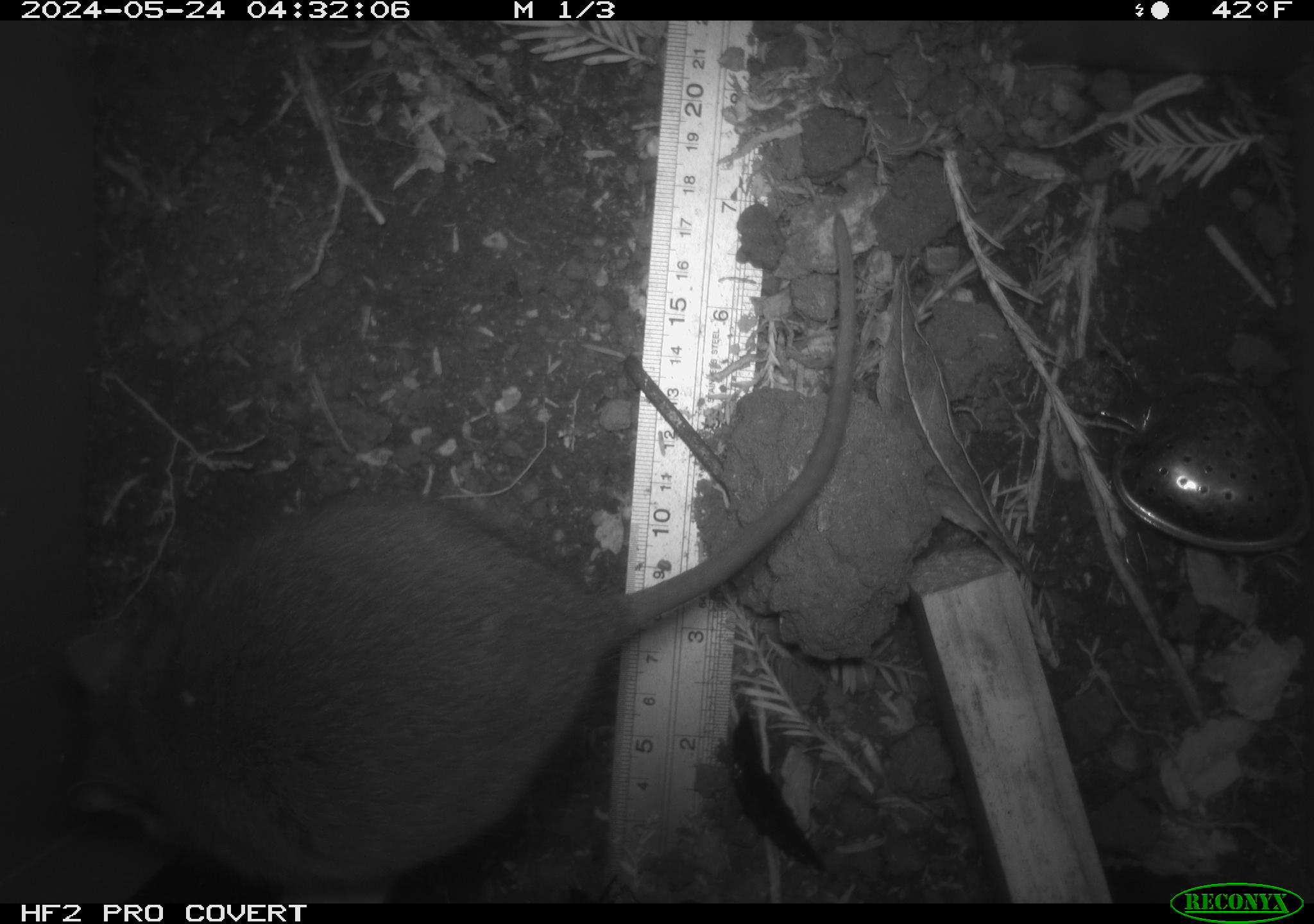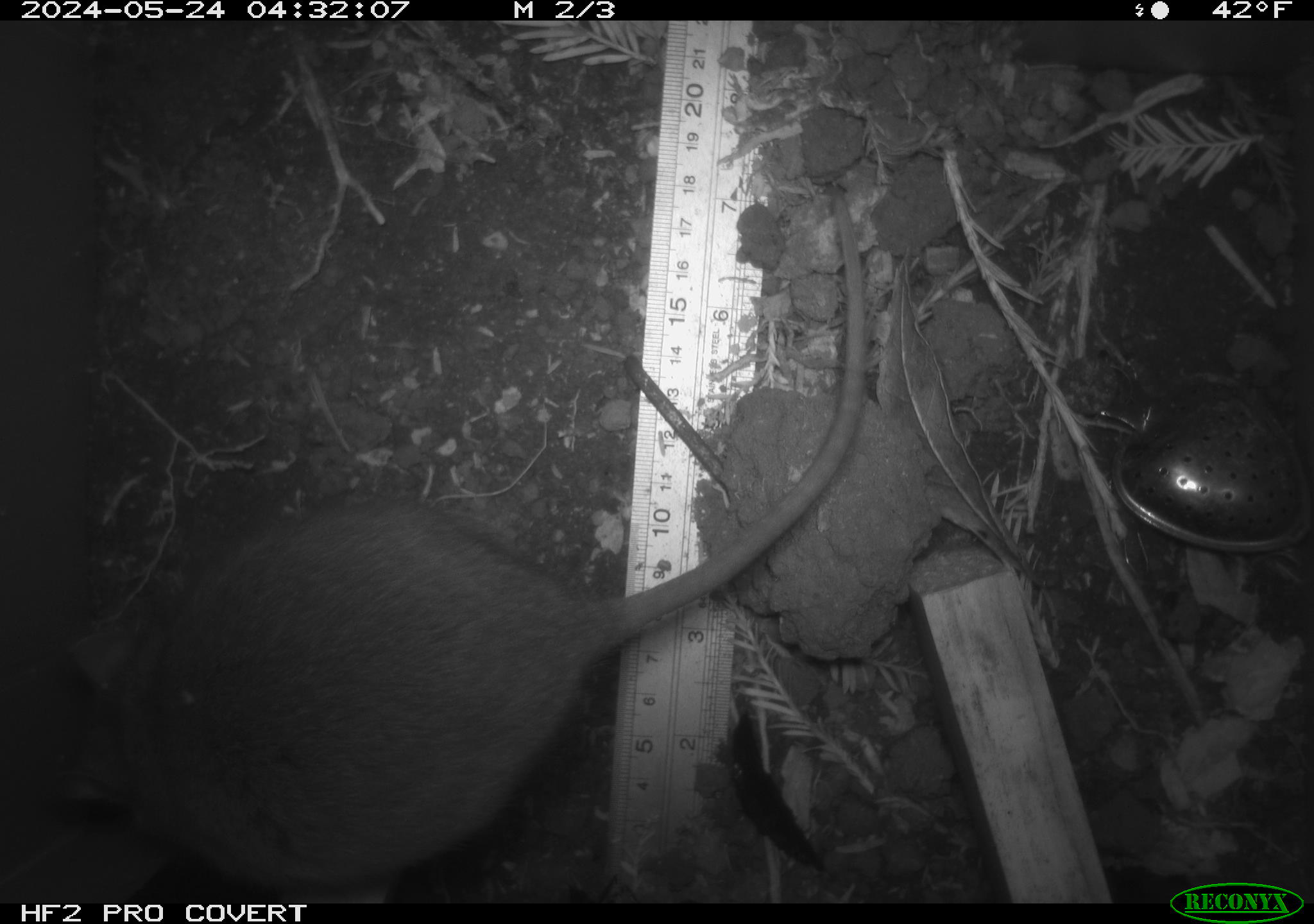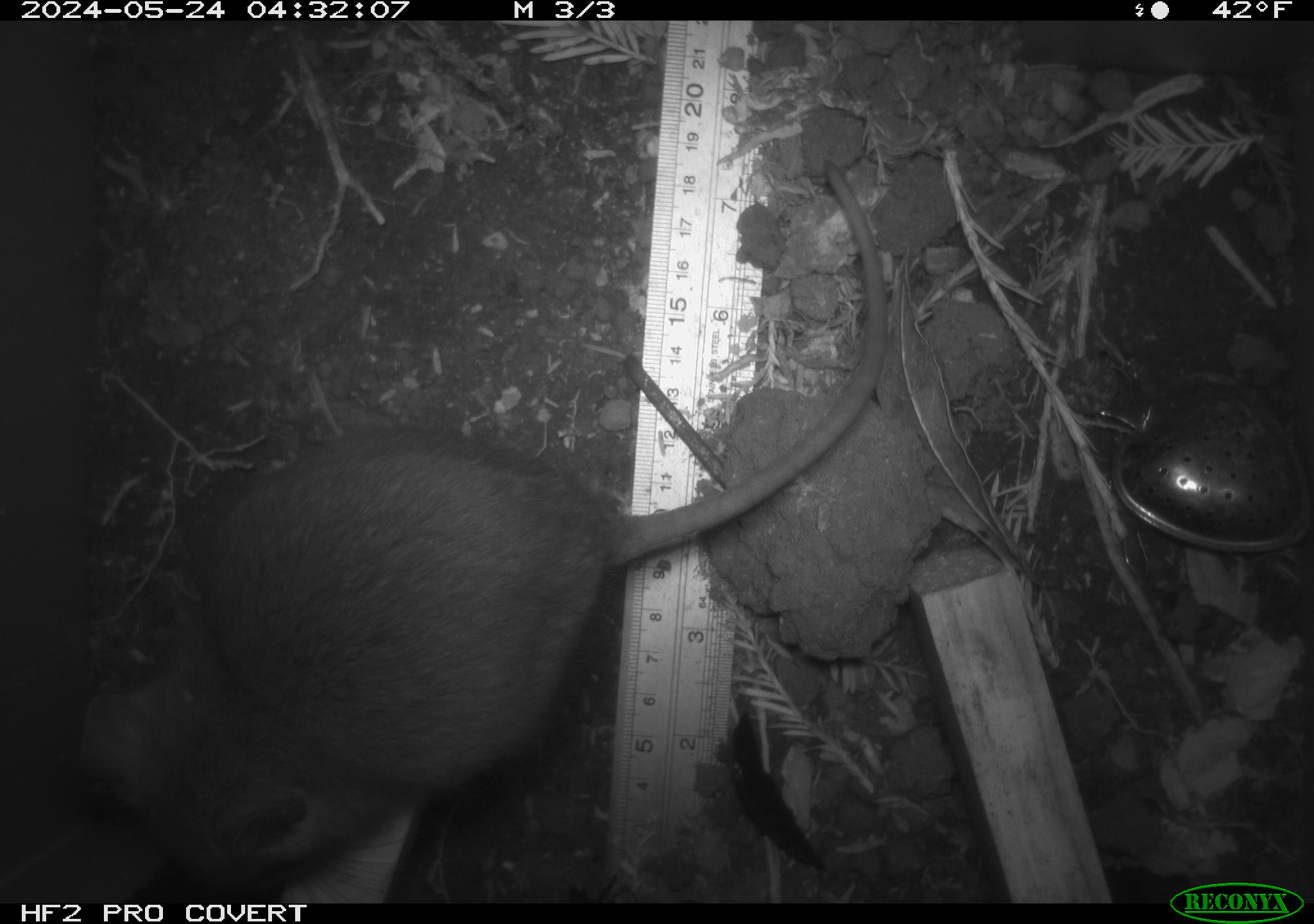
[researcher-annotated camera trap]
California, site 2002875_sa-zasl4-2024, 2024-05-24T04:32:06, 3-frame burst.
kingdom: Animalia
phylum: Chordata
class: Mammalia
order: Rodentia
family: Cricetidae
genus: Neotoma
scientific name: Neotoma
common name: pack rat or woodrat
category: neotoma species